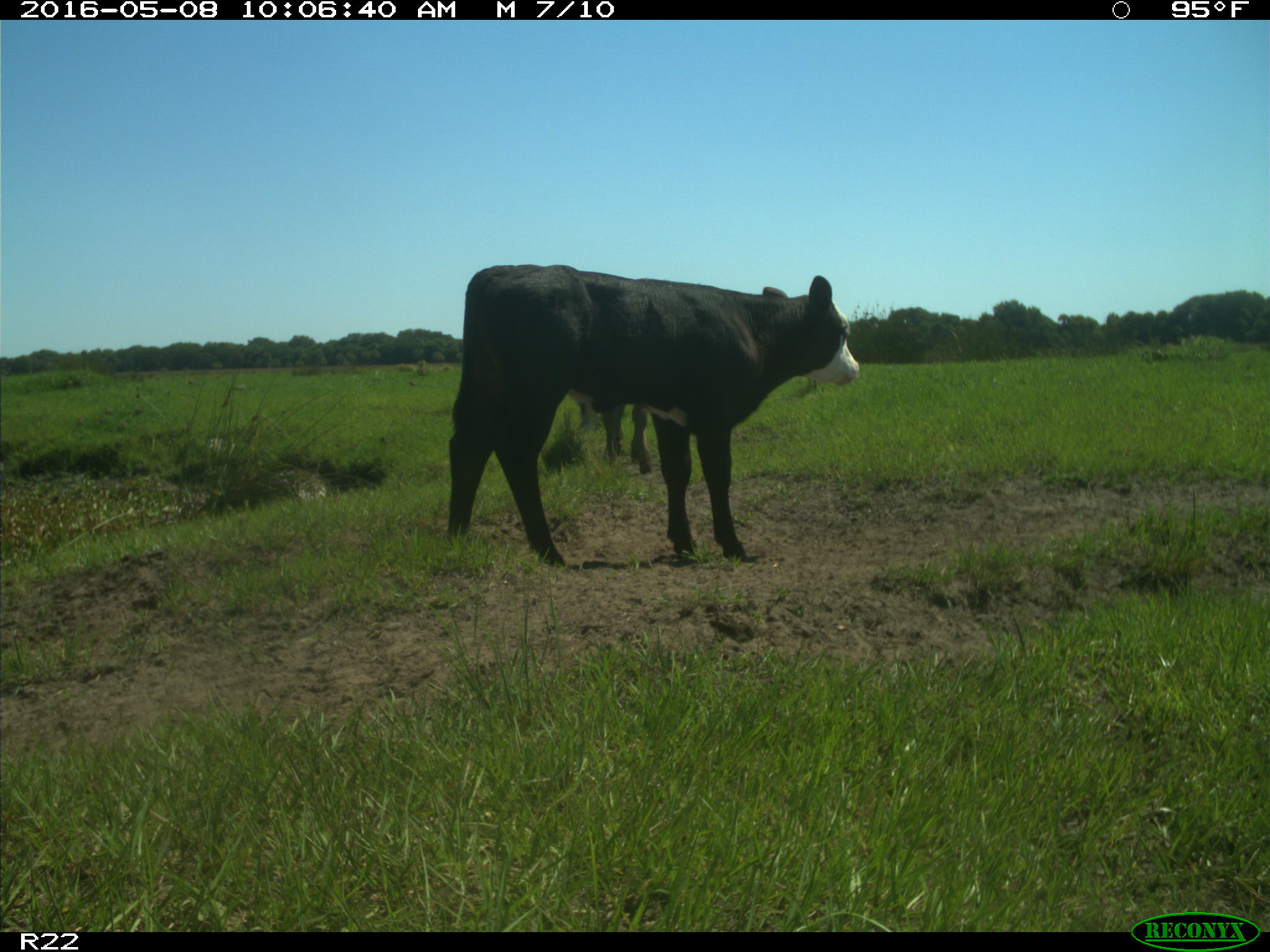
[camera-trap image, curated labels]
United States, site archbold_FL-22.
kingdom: Animalia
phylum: Chordata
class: Mammalia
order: Artiodactyla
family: Bovidae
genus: Bos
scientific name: Bos taurus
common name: domestic cow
Bos taurus (domestic cow).